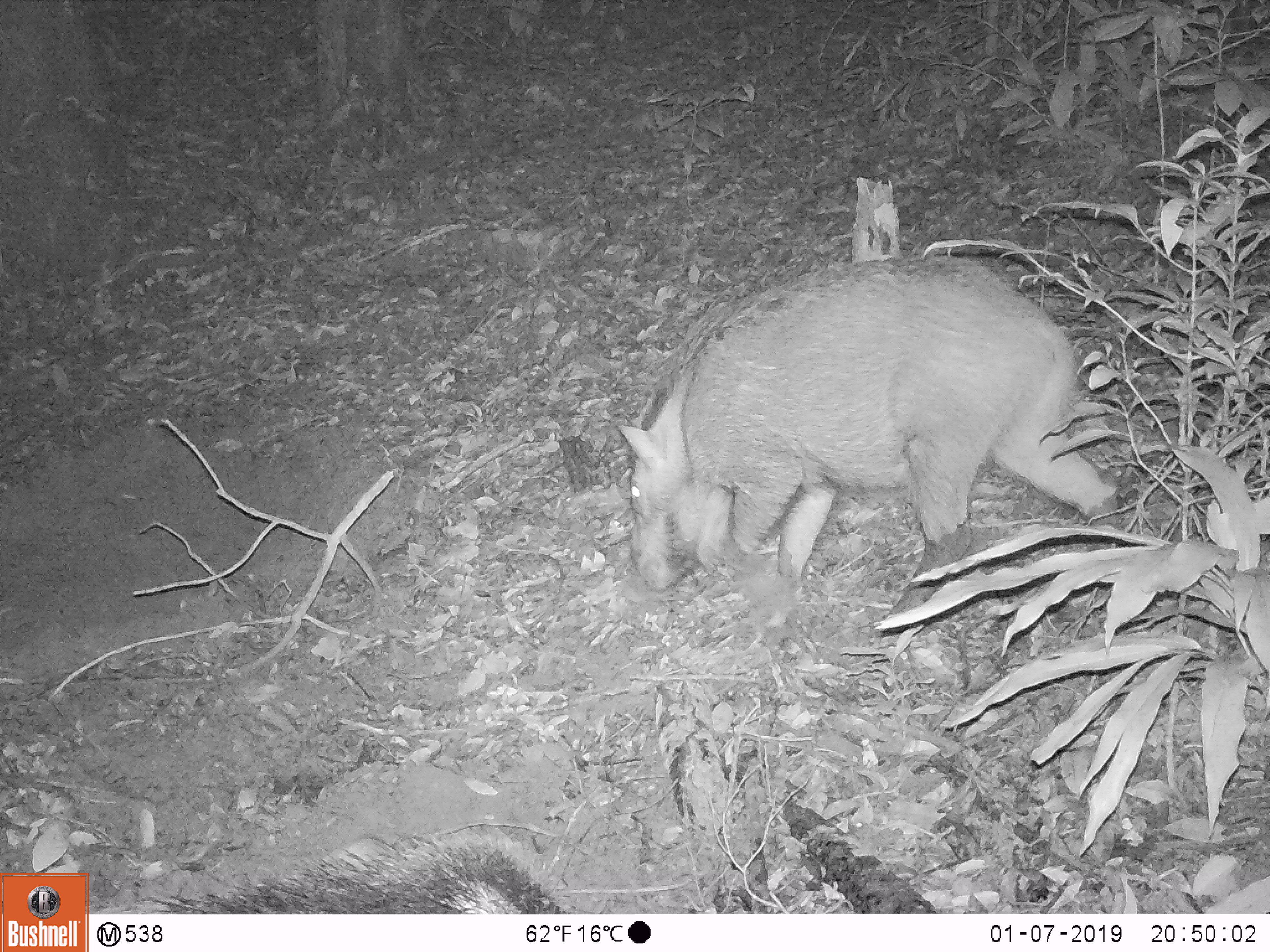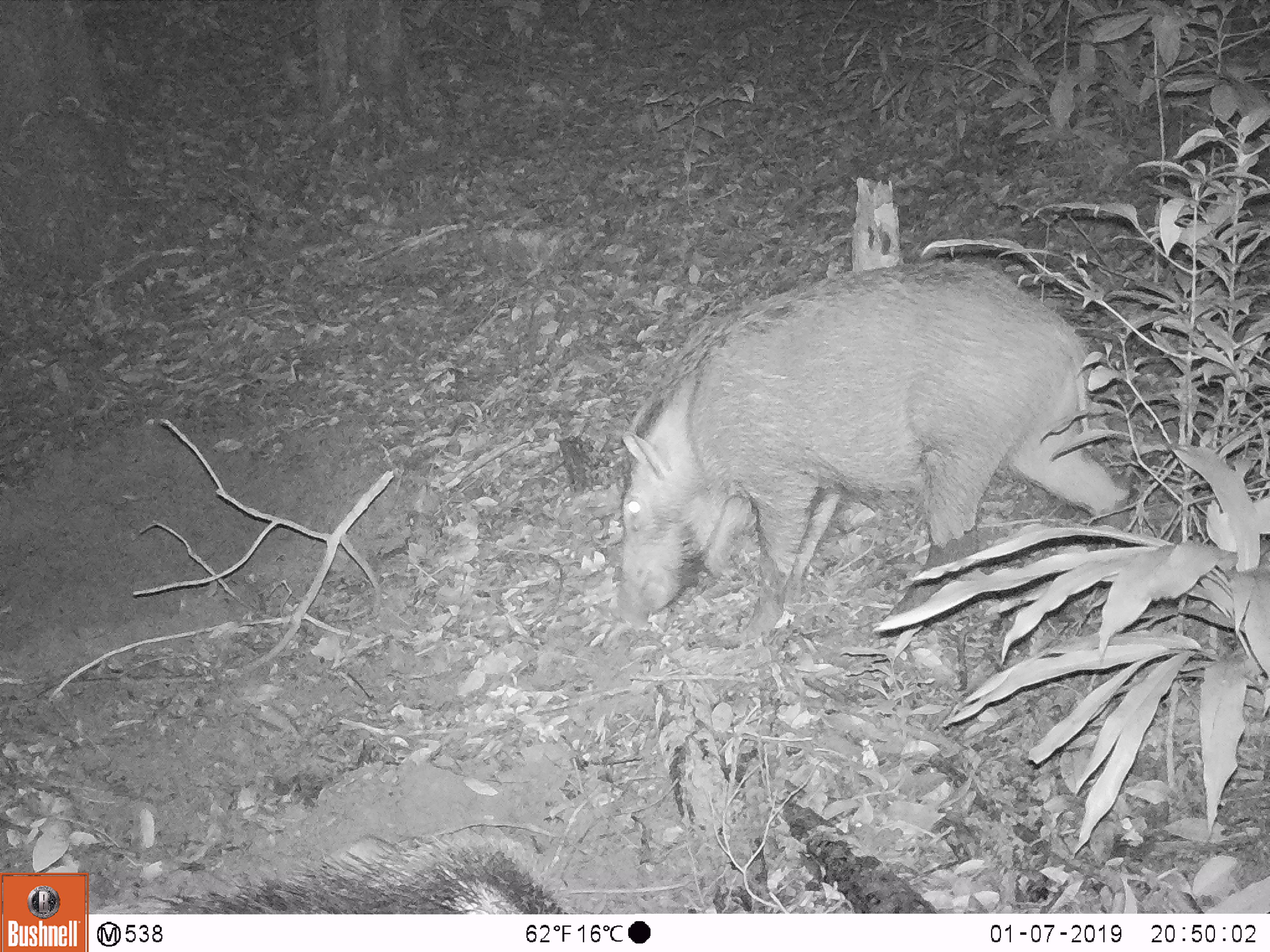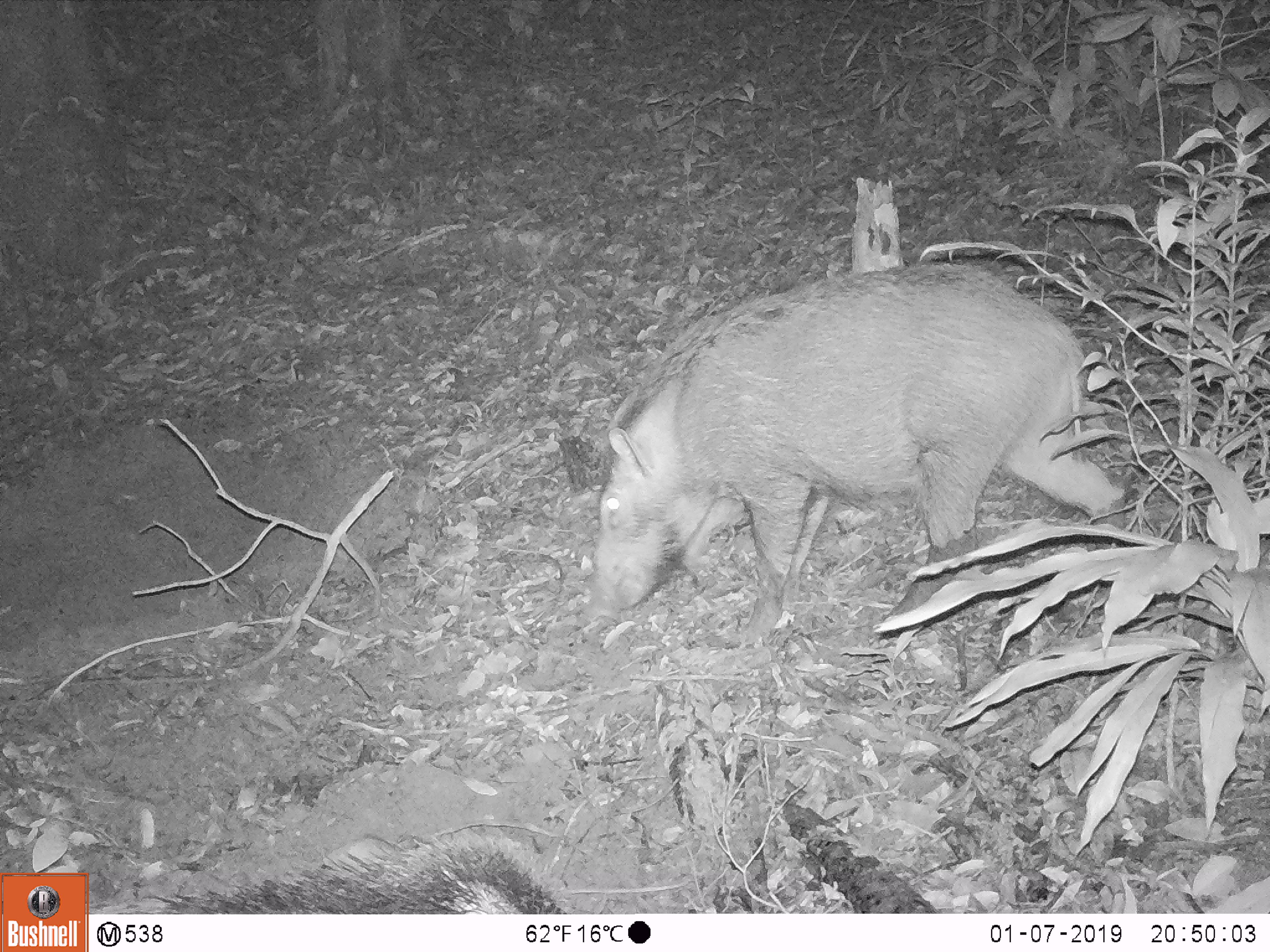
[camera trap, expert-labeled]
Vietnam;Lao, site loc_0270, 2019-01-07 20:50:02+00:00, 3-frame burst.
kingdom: Animalia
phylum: Chordata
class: Mammalia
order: Artiodactyla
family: Suidae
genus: Sus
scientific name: Sus scrofa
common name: eurasian wild pig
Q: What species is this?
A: Eurasian wild pig (Sus scrofa).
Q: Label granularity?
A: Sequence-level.